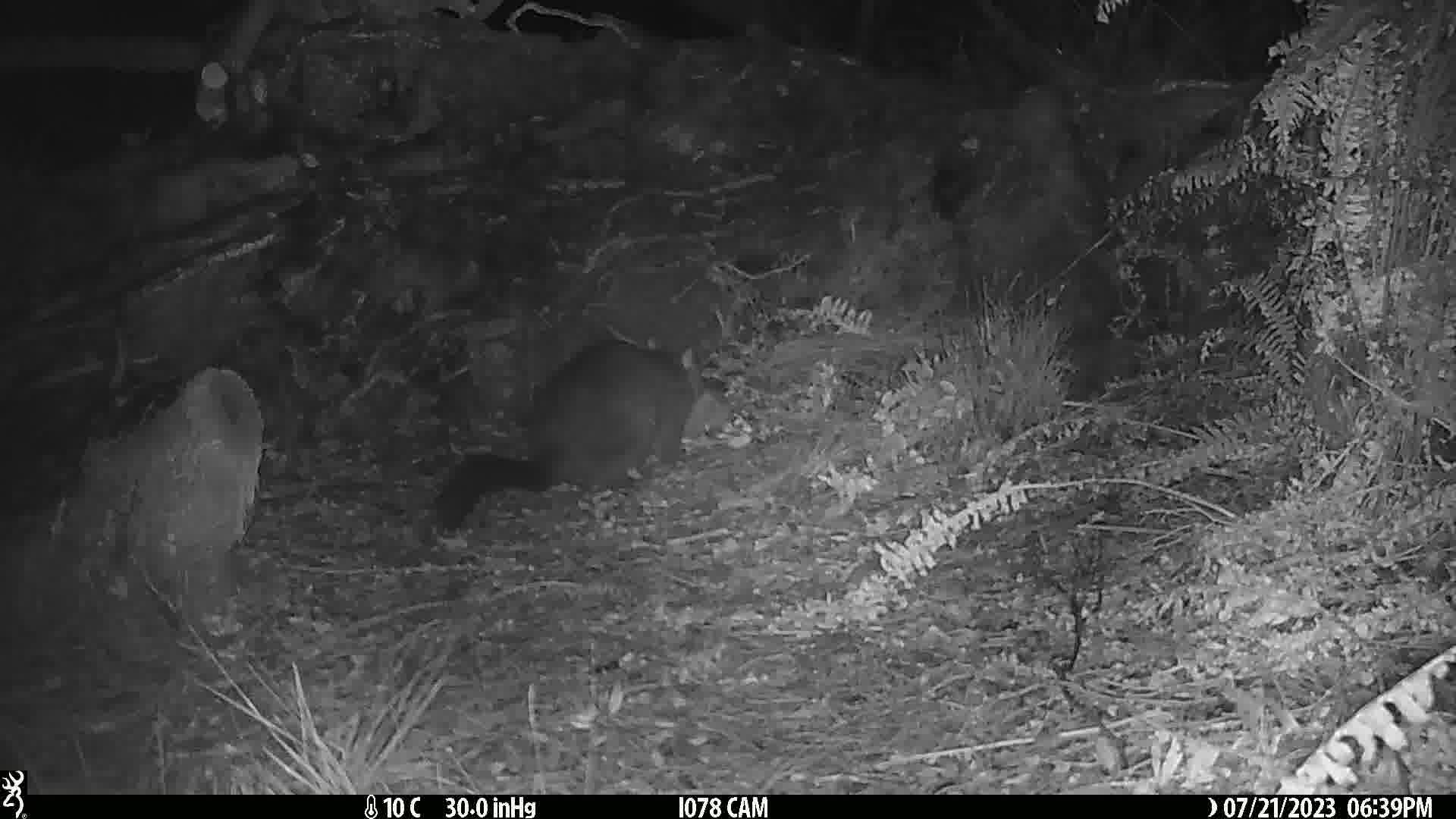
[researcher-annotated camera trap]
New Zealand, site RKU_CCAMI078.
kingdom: Animalia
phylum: Chordata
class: Mammalia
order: Diprotodontia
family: Phalangeridae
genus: Trichosurus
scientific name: Trichosurus vulpecula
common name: common brushtail possum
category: possum